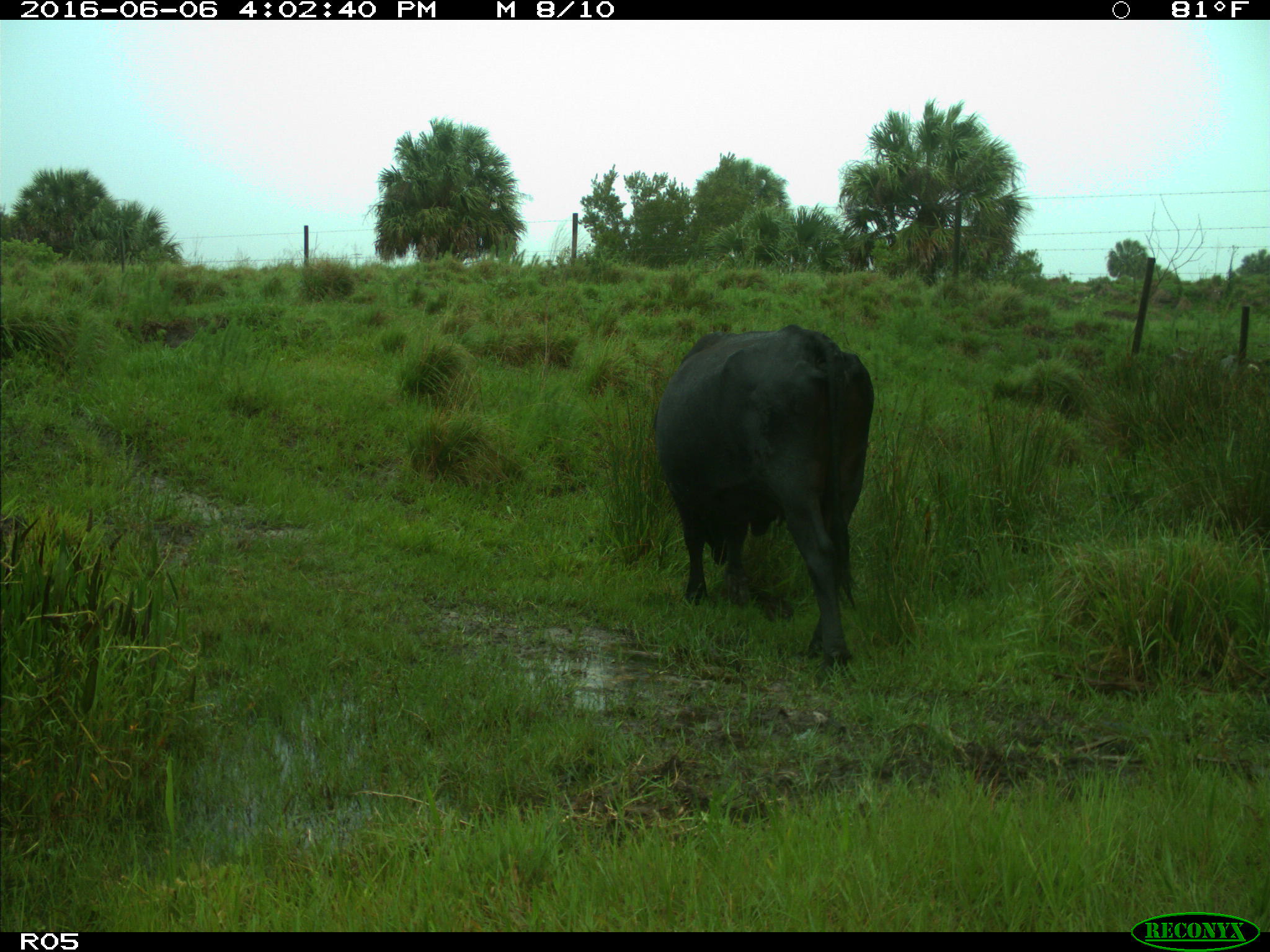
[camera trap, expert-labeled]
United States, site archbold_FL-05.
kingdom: Animalia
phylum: Chordata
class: Mammalia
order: Artiodactyla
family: Bovidae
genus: Bos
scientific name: Bos taurus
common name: domestic cow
Bos taurus (domestic cow).